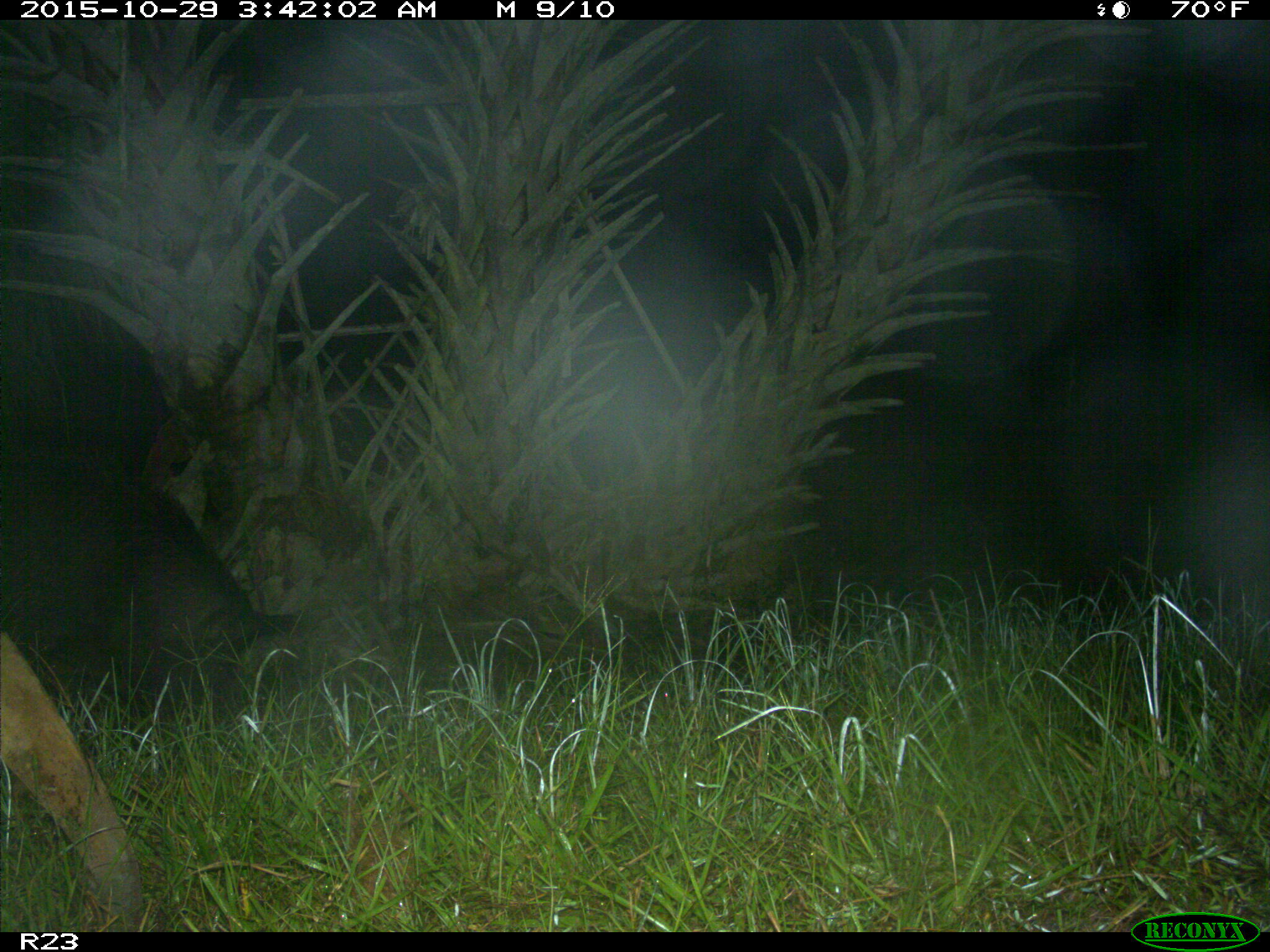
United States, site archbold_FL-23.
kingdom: Animalia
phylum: Chordata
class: Mammalia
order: Artiodactyla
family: Suidae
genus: Sus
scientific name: Sus scrofa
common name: wild boar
Sus scrofa (wild boar).